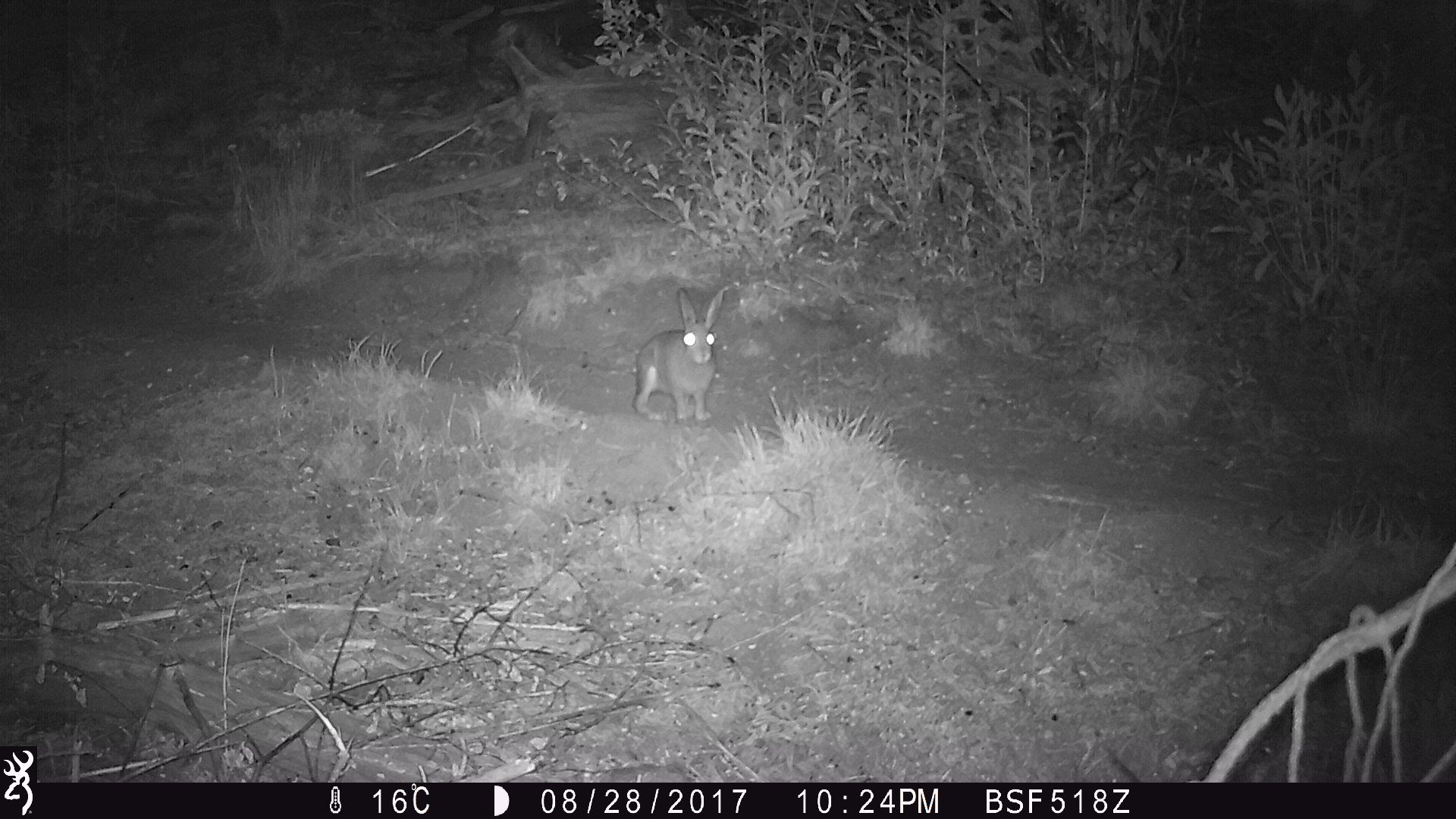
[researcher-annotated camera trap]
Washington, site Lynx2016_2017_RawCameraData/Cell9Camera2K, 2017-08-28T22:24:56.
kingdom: Animalia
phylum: Chordata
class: Mammalia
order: Lagomorpha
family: Leporidae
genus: Lepus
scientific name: Lepus americanus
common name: snowshoe hare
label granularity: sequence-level